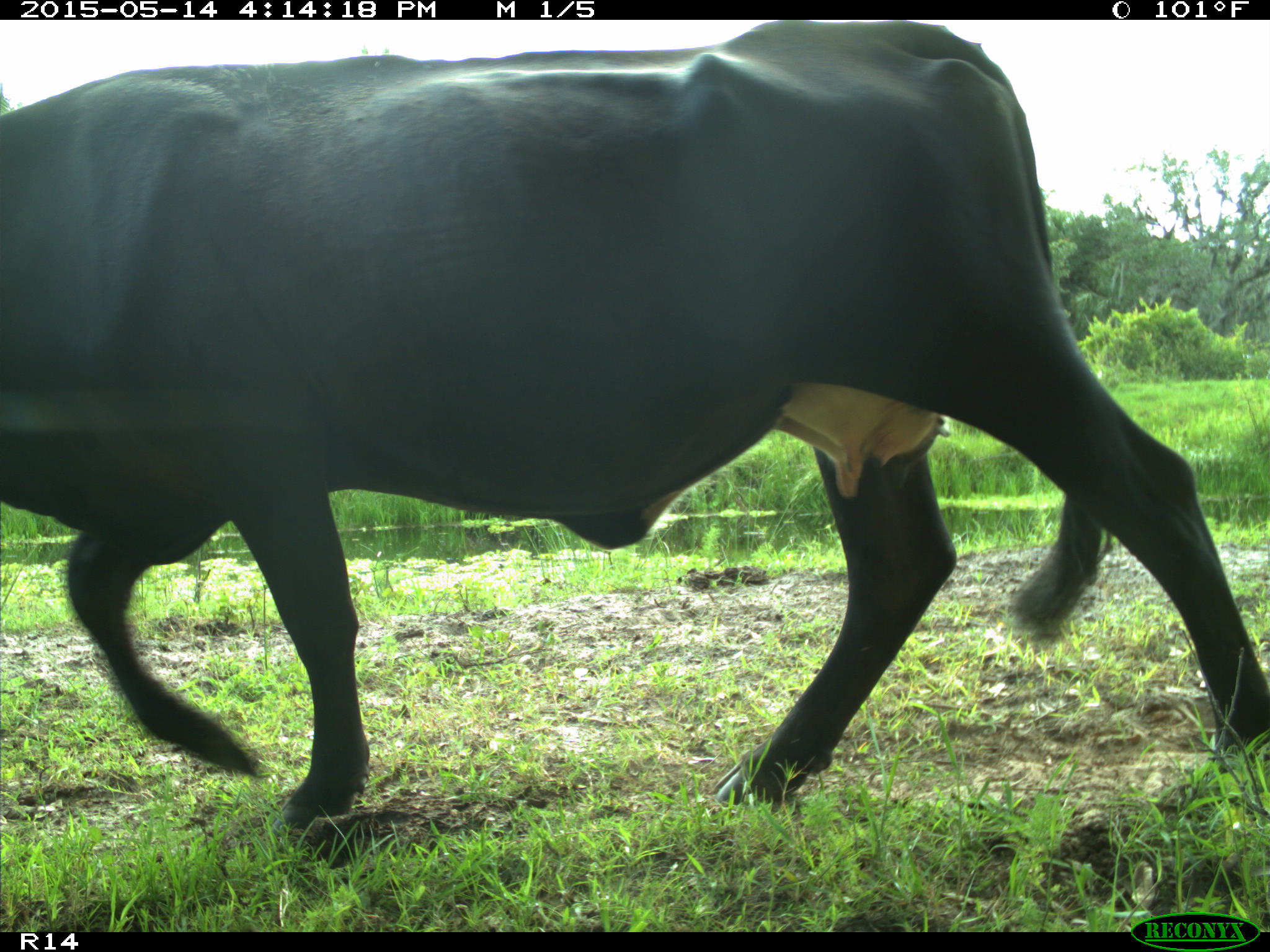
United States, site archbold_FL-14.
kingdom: Animalia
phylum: Chordata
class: Mammalia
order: Artiodactyla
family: Bovidae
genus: Bos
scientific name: Bos taurus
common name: domestic cow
Bos taurus (domestic cow).